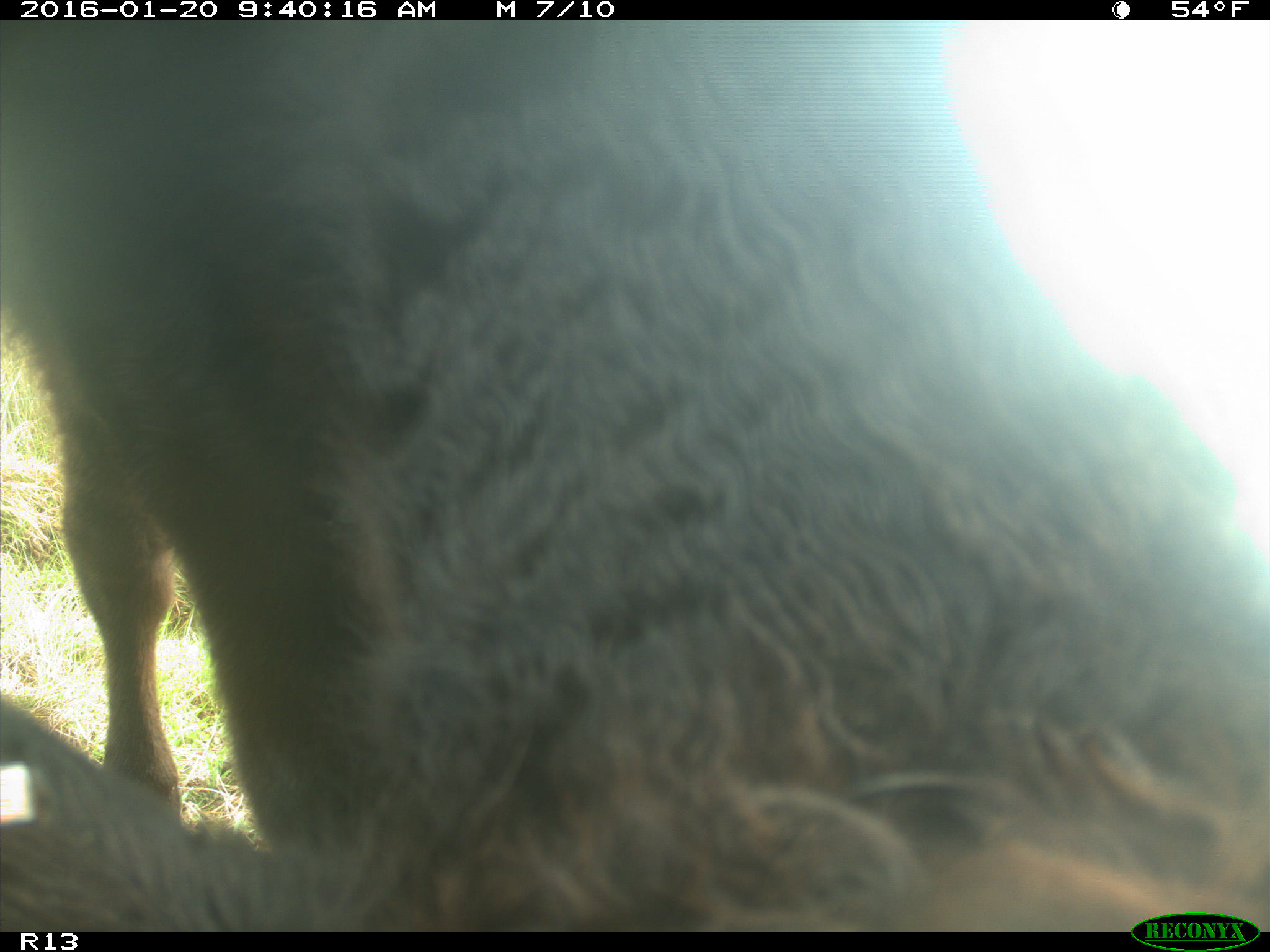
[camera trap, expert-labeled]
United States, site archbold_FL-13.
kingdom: Animalia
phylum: Chordata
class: Mammalia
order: Artiodactyla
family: Bovidae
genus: Bos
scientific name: Bos taurus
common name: domestic cow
Bos taurus (domestic cow).